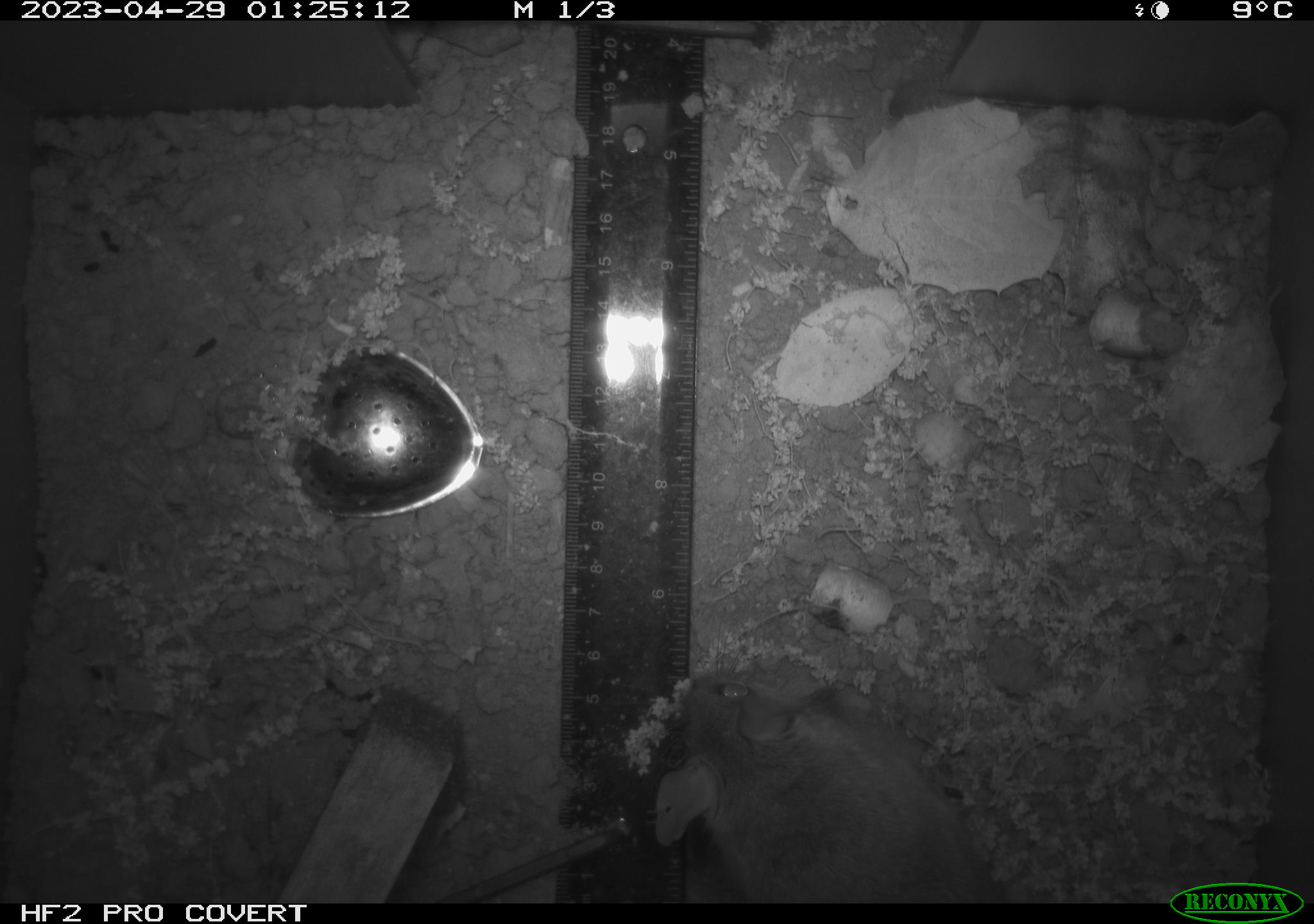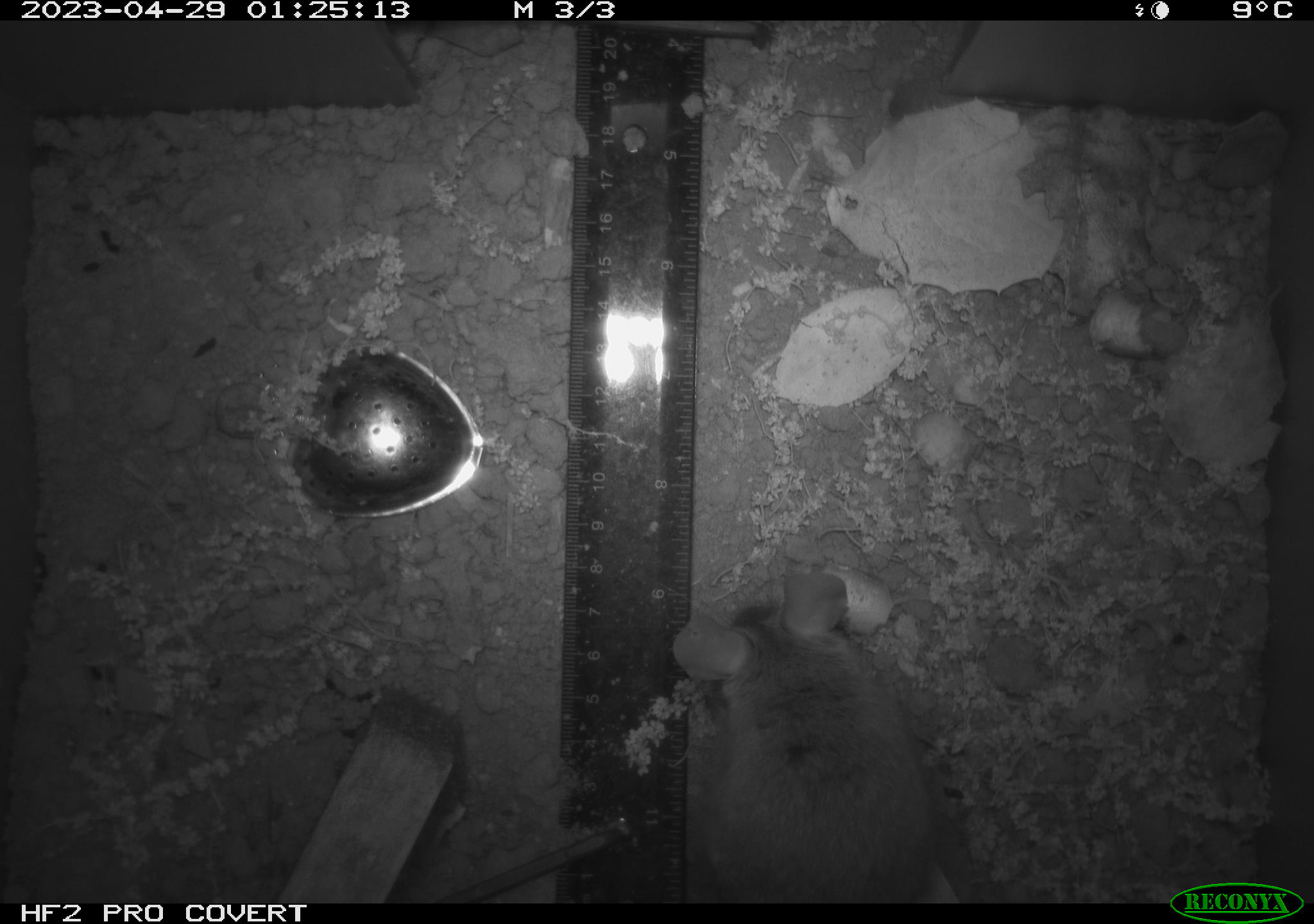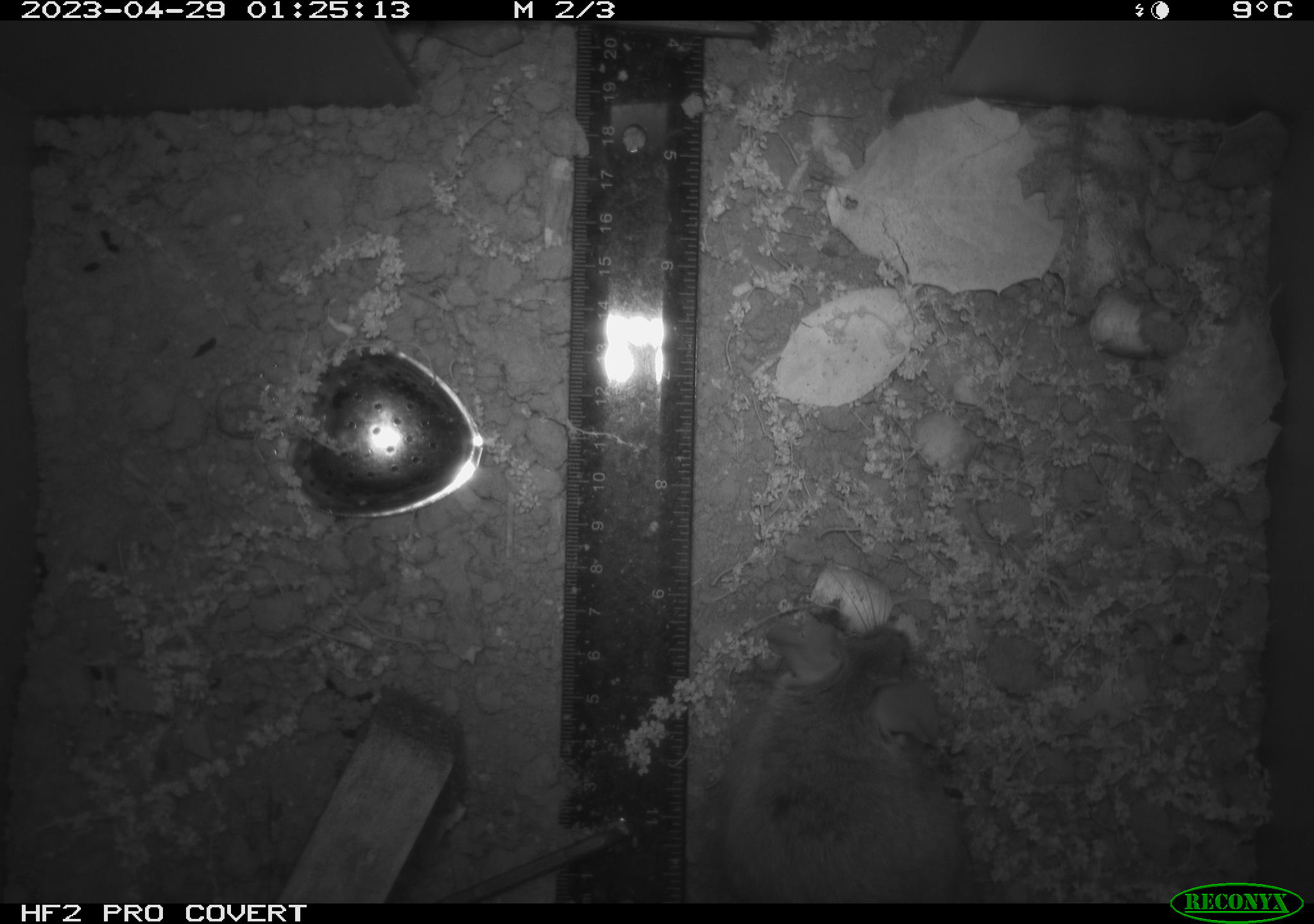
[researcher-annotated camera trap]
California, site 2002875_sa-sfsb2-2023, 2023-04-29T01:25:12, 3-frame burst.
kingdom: Animalia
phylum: Chordata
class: Mammalia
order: Rodentia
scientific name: Rodentia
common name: mouse species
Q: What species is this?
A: Mouse species (Rodentia).